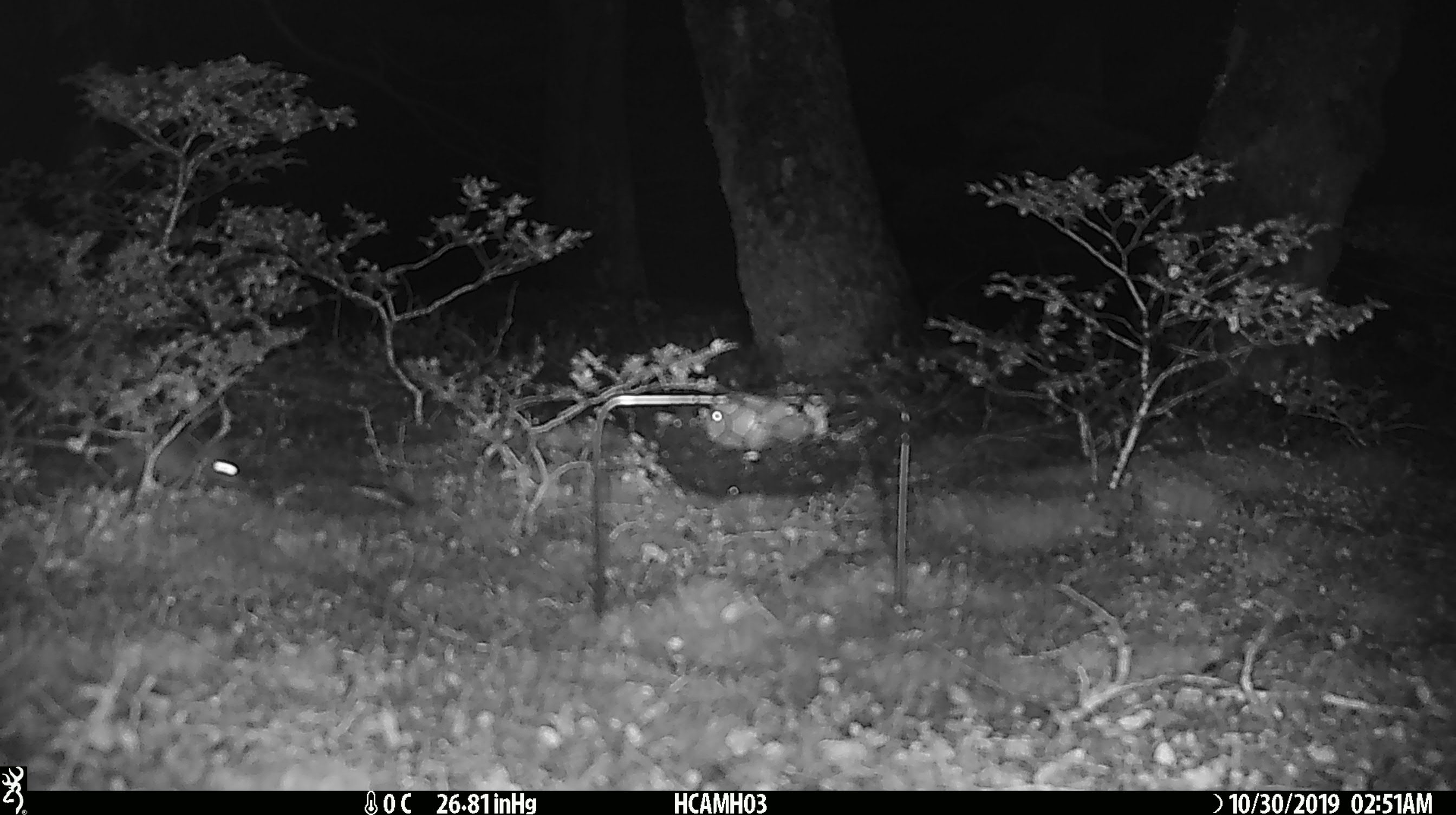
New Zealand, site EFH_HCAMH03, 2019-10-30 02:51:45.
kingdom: Animalia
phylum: Chordata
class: Mammalia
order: Rodentia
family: Muridae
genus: Mus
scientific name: Mus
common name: mouse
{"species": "mouse (Mus)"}